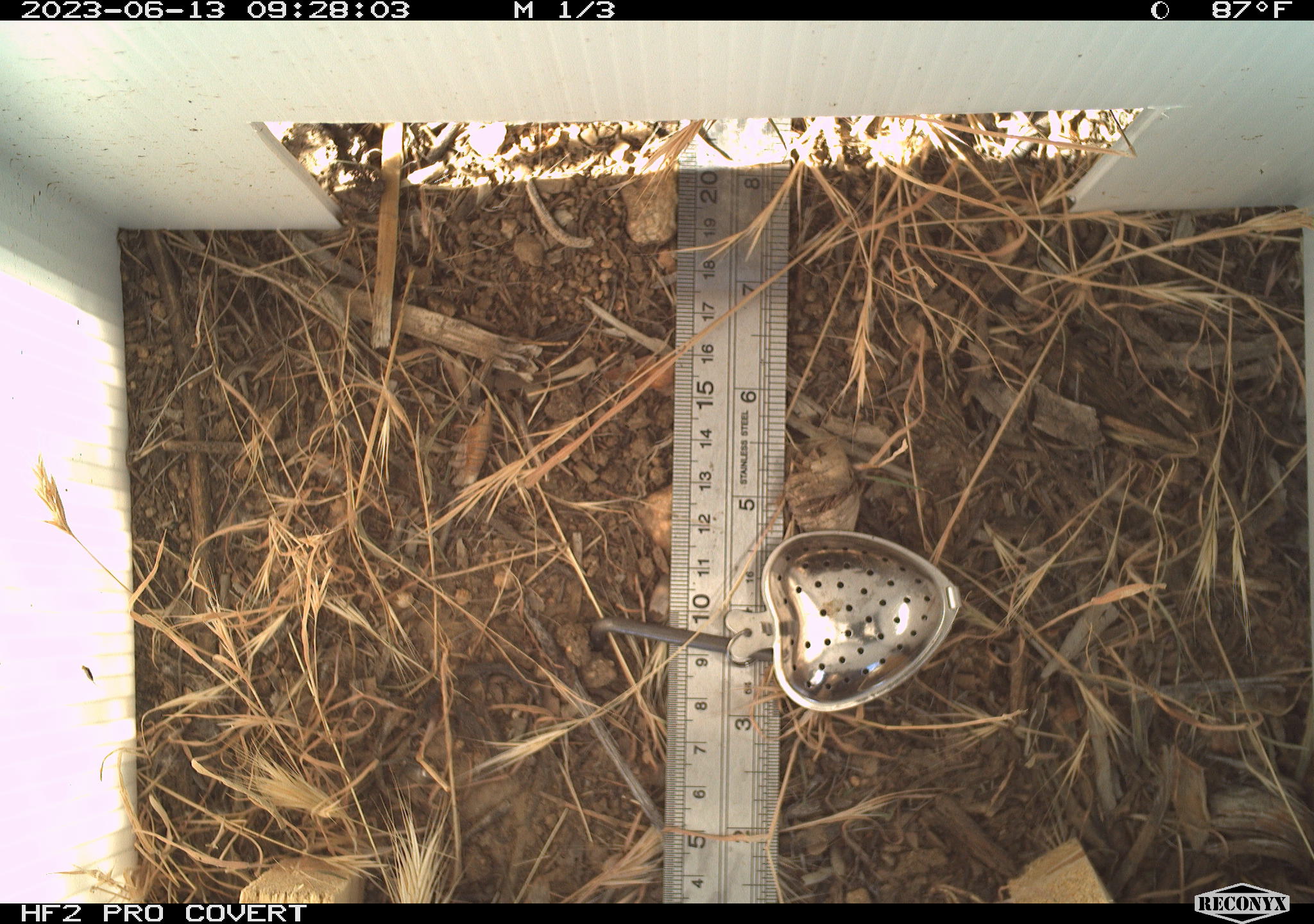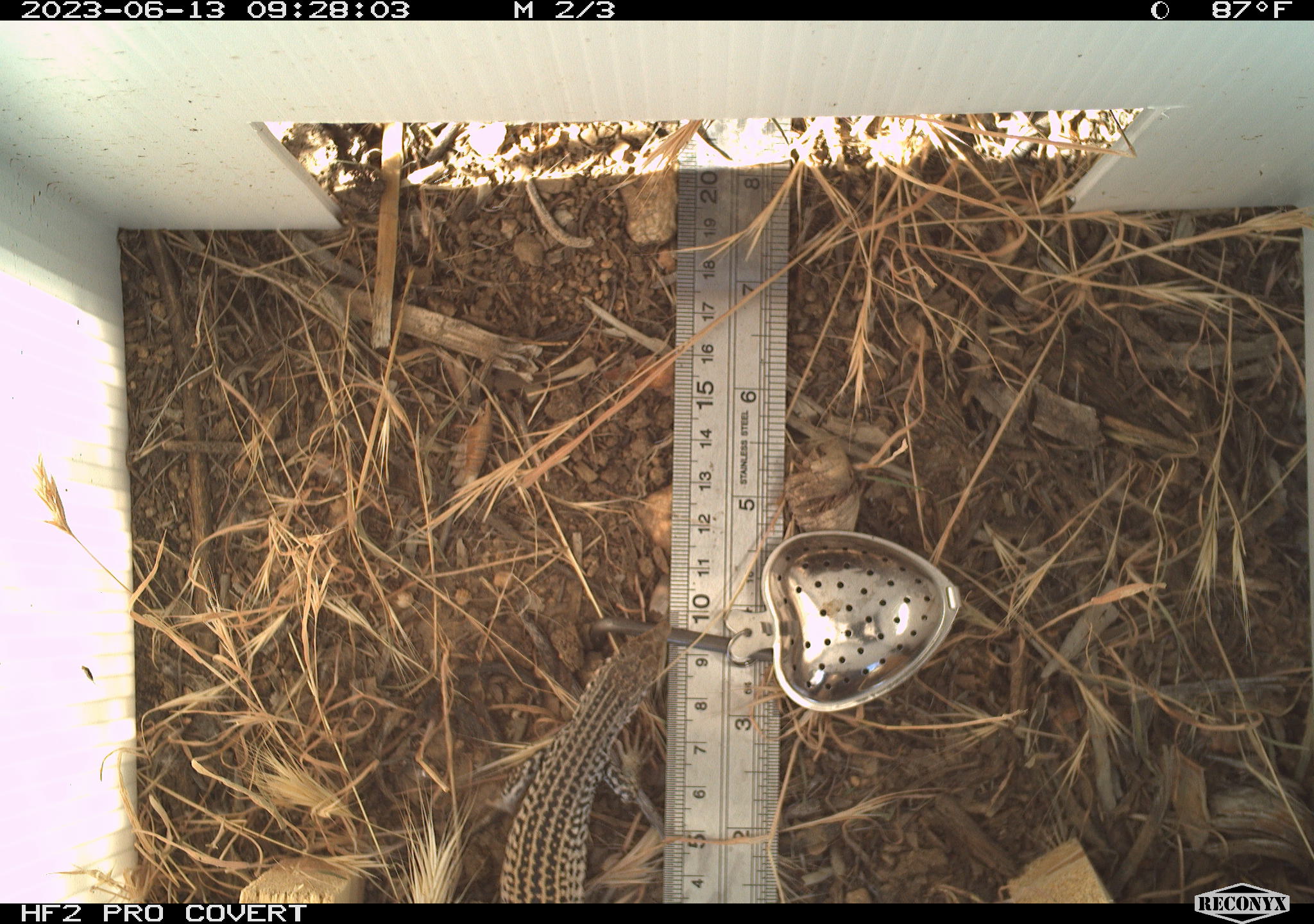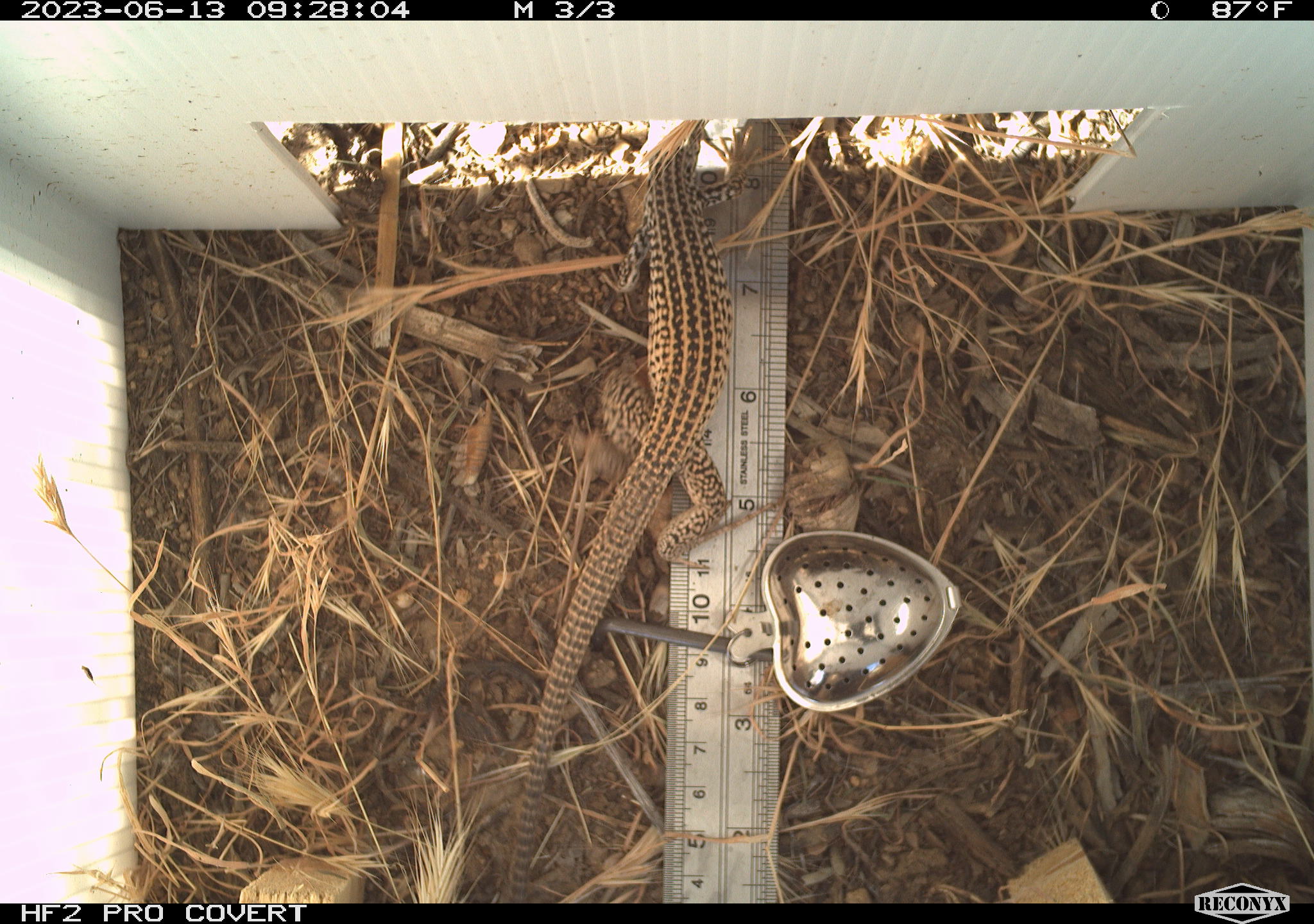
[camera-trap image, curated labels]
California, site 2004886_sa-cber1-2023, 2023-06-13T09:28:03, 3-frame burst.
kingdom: Animalia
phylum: Chordata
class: Reptilia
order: Squamata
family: Teiidae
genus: Aspidoscelis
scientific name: Aspidoscelis tigris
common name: western whiptail